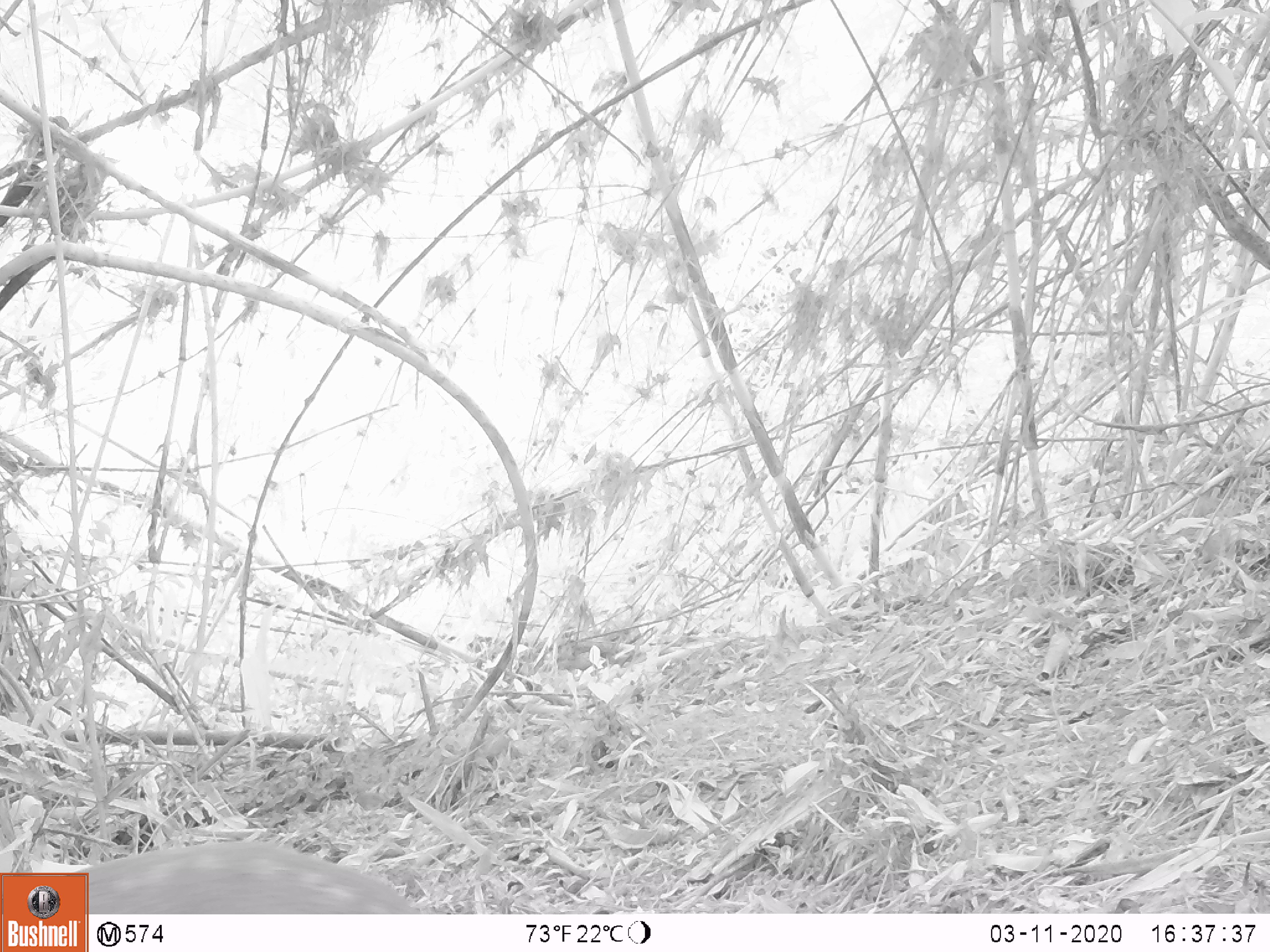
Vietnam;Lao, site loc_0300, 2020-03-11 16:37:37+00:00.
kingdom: Animalia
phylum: Chordata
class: Mammalia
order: Artiodactyla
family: Cervidae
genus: Muntiacus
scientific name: Muntiacus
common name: muntjacs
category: unidentified muntjac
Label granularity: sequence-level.